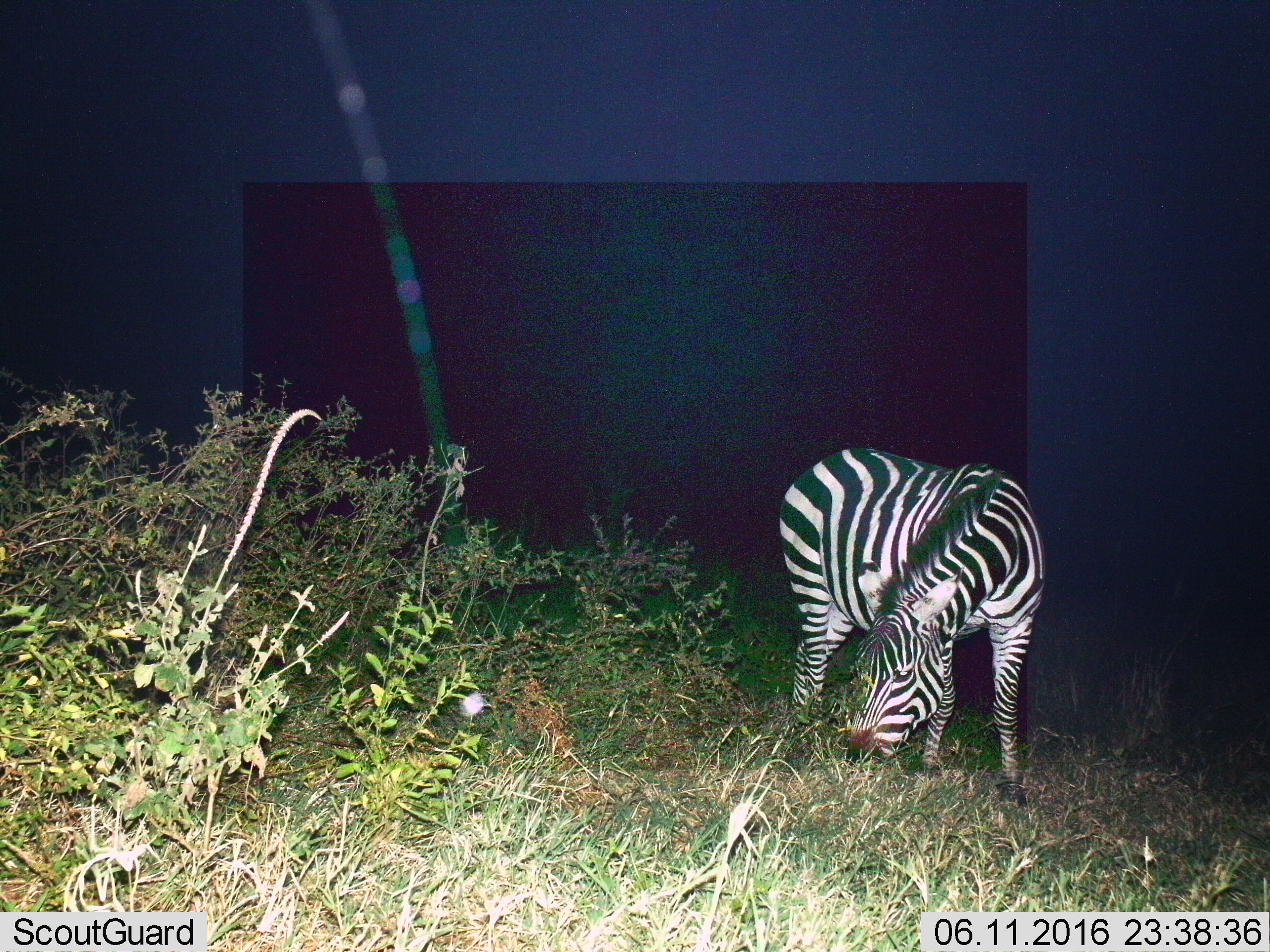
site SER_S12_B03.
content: unidentified animal